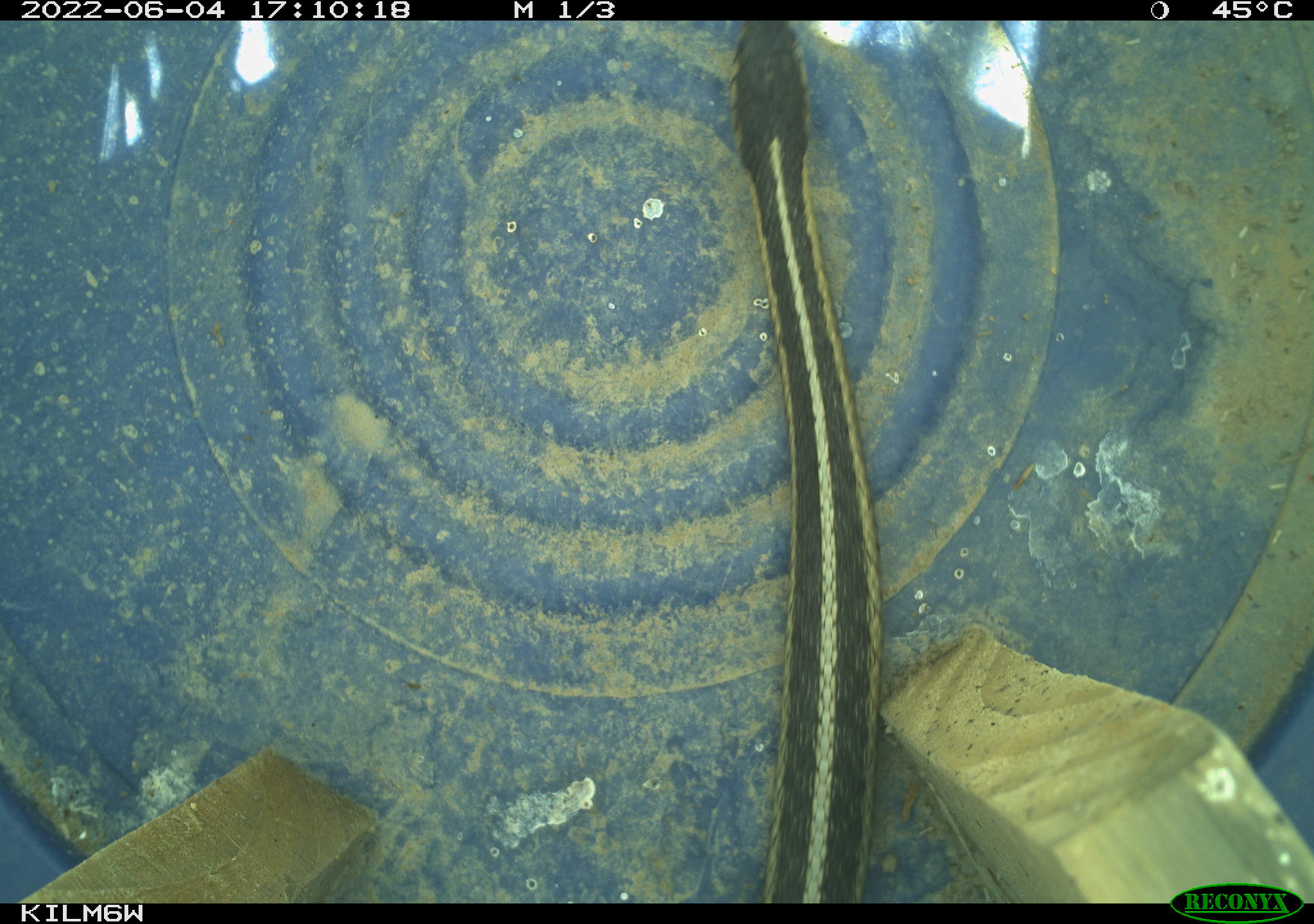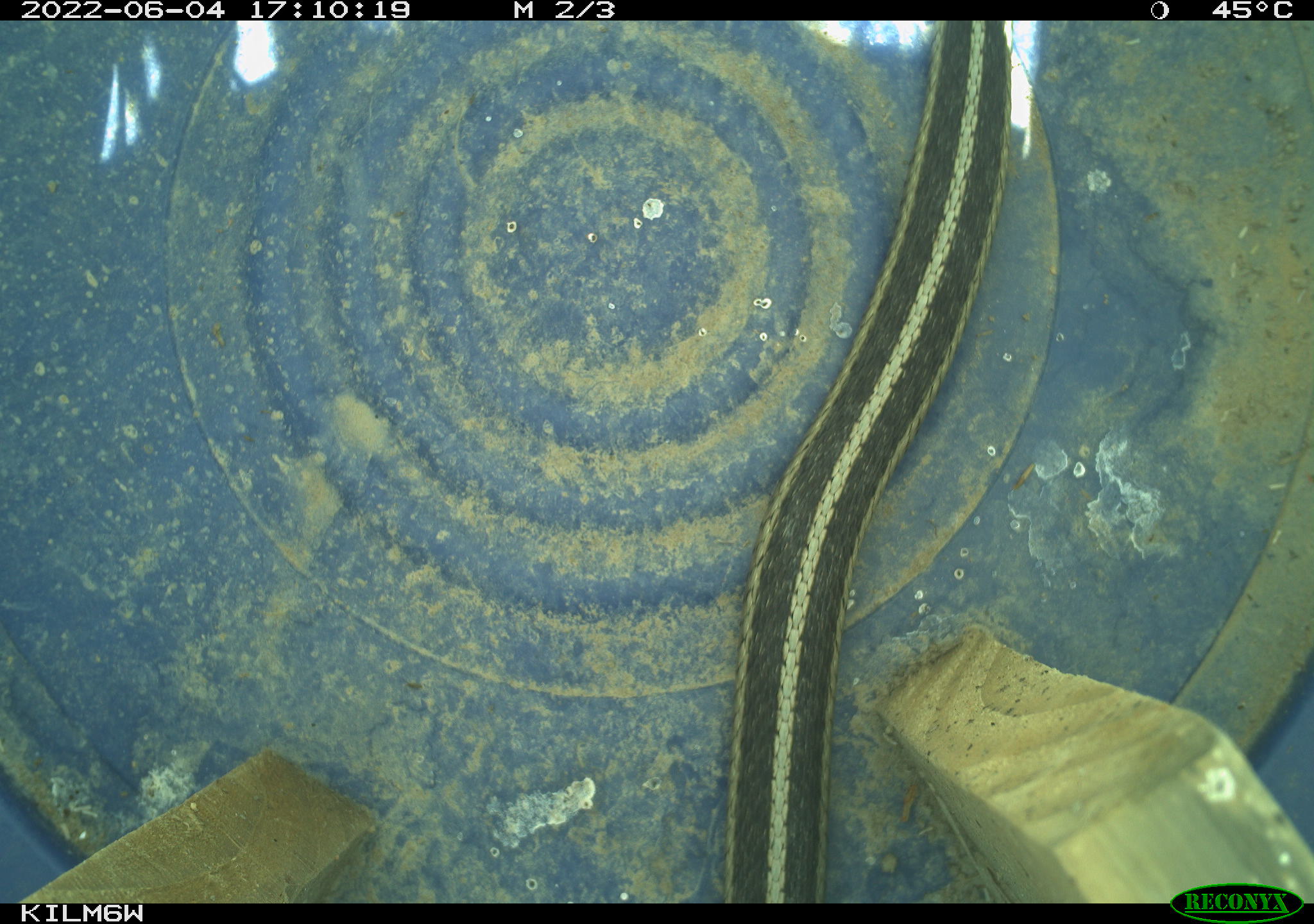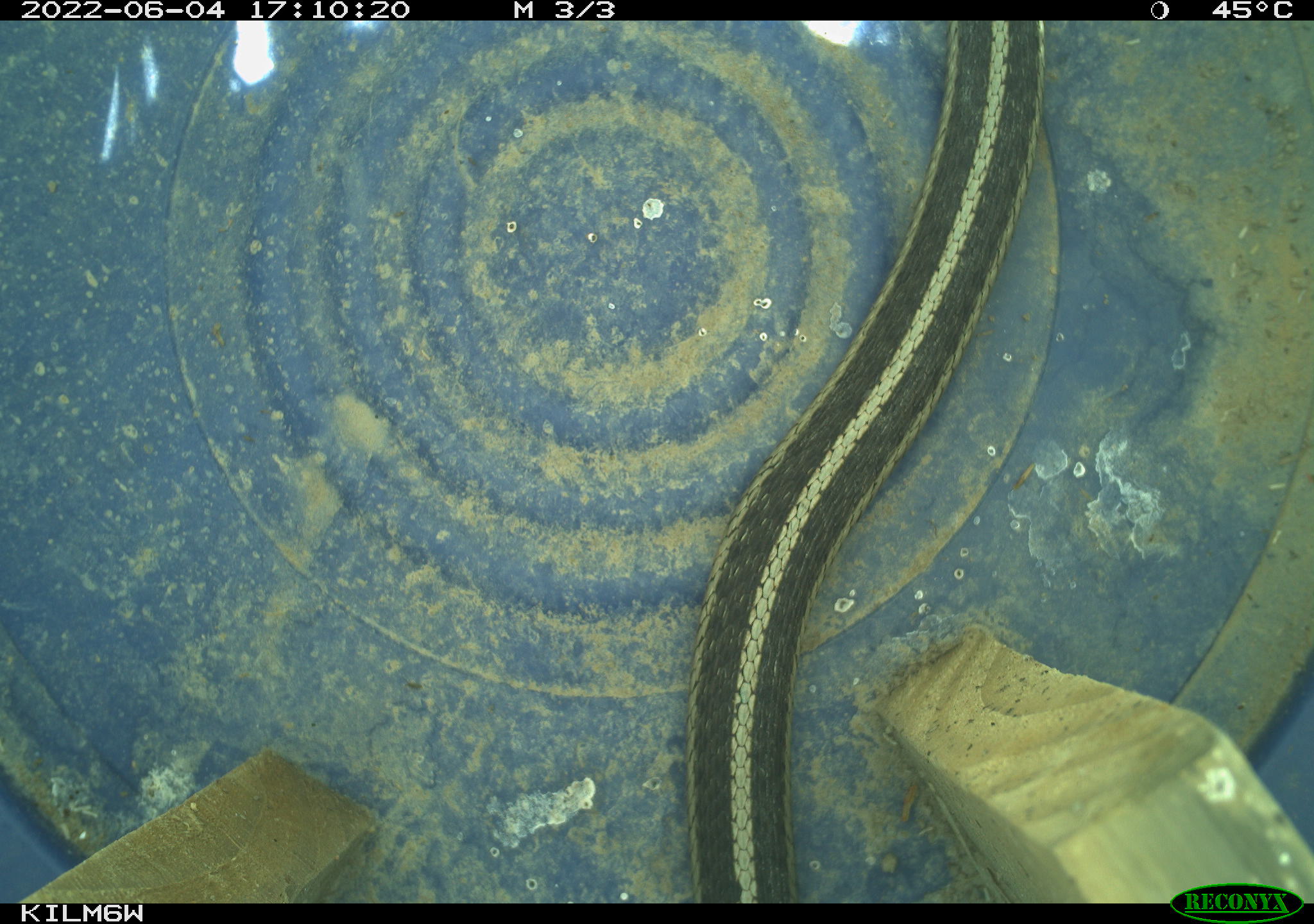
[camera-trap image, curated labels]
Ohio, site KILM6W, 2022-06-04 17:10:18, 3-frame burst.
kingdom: Animalia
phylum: Chordata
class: Reptilia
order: Squamata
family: Colubridae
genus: Thamnophis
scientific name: Thamnophis sirtalis sirtalis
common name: eastern gartersnake